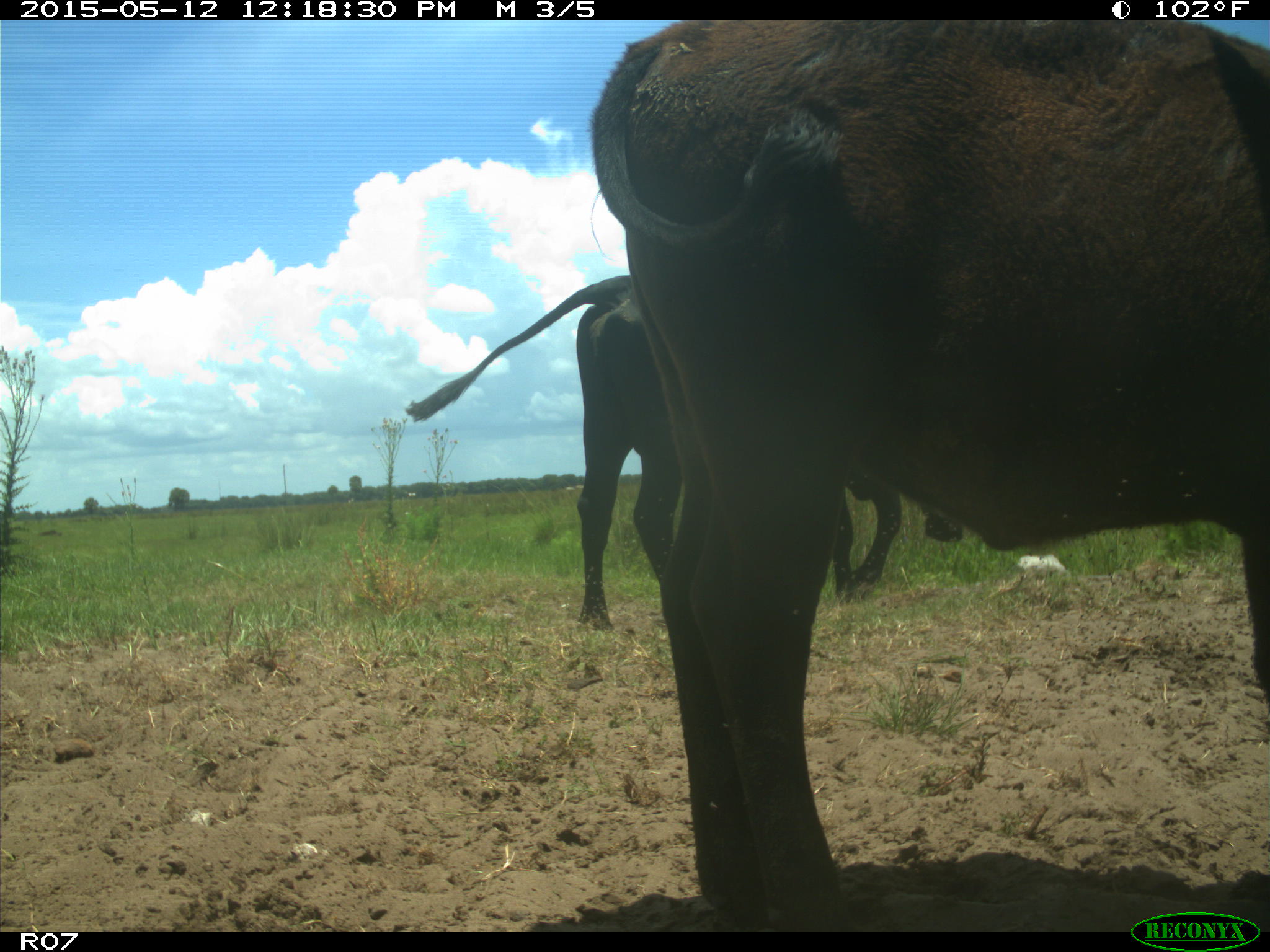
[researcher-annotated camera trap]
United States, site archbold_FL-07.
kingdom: Animalia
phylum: Chordata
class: Mammalia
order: Artiodactyla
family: Bovidae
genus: Bos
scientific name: Bos taurus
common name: domestic cow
Bos taurus (domestic cow).